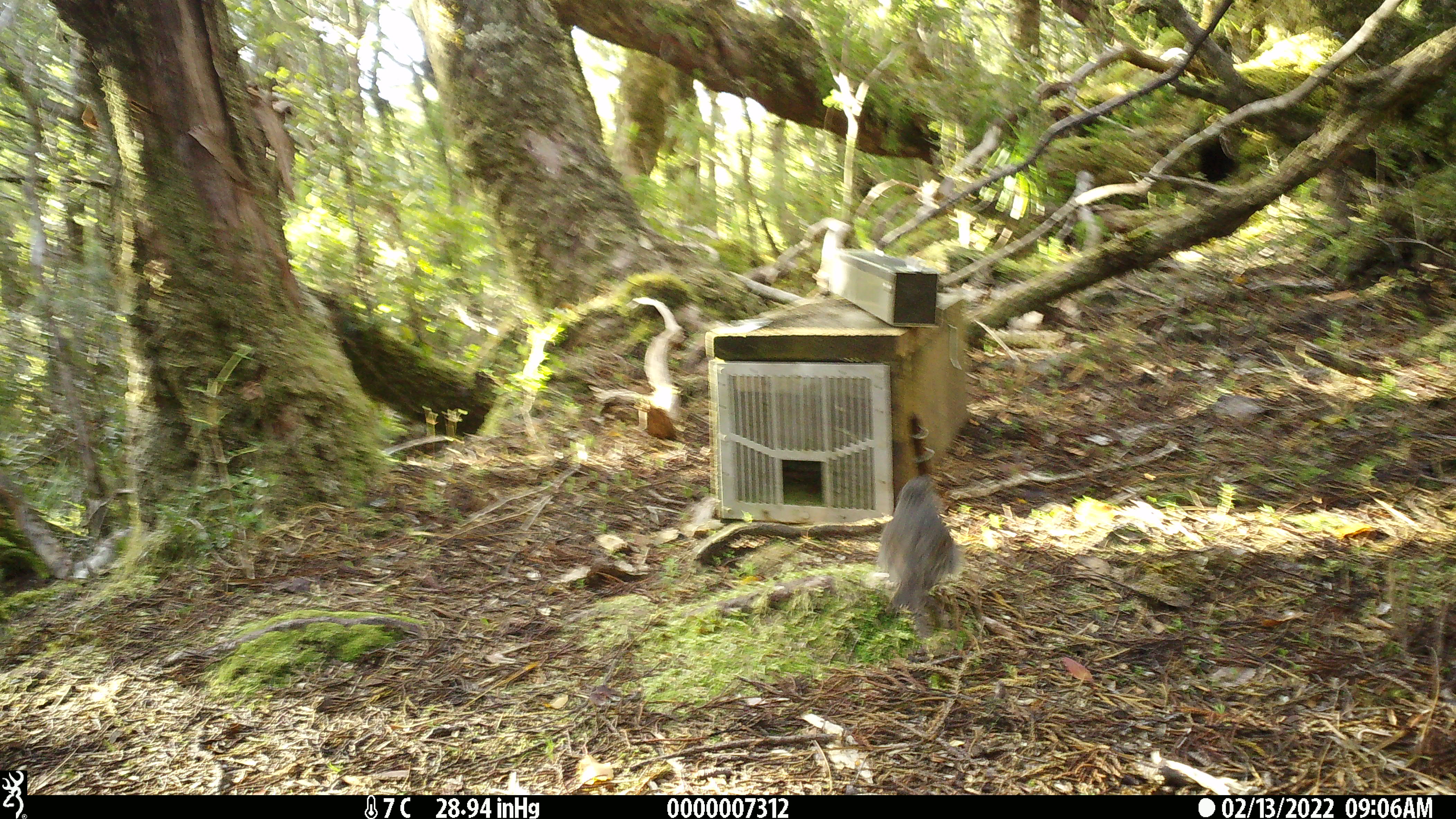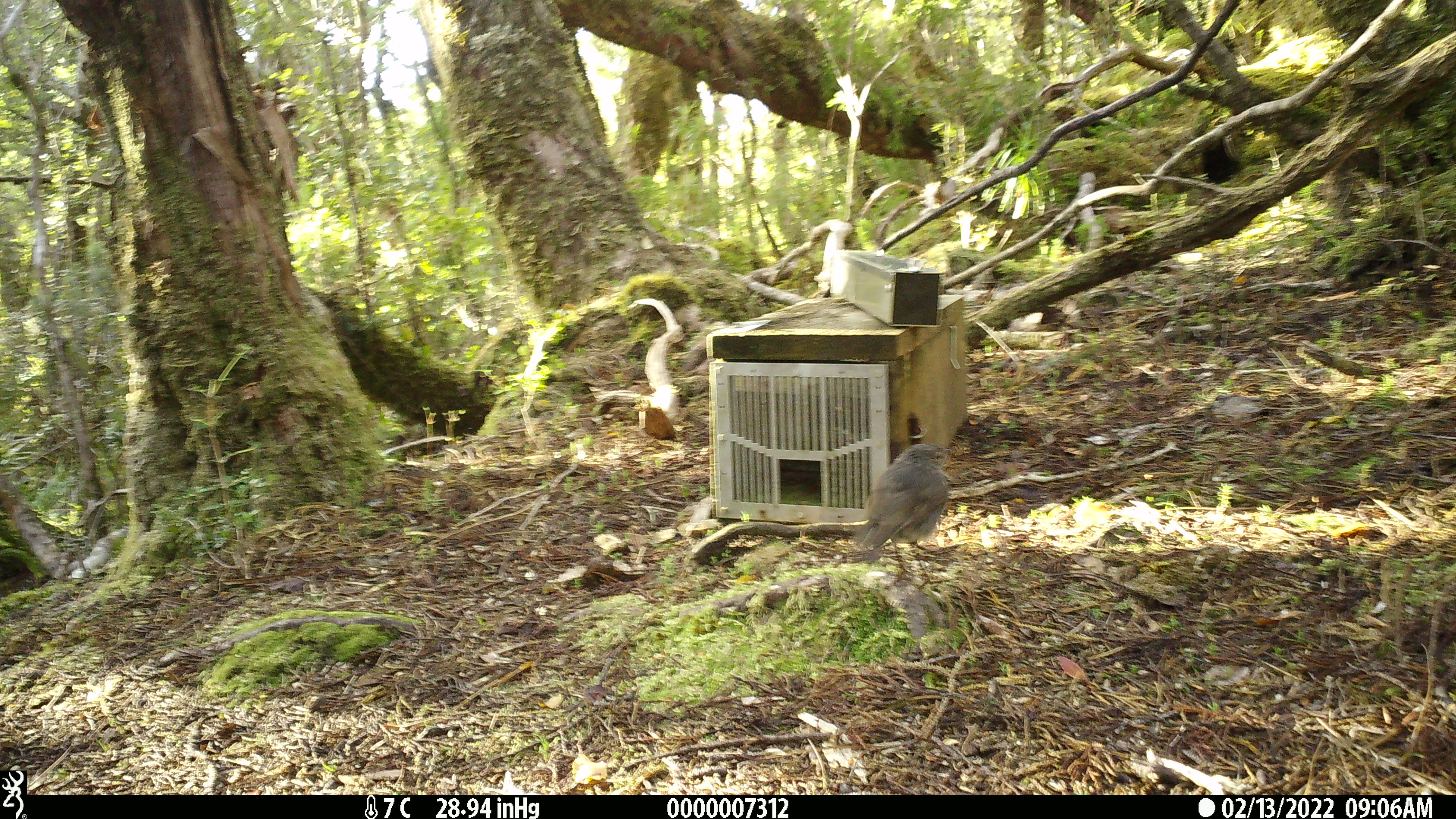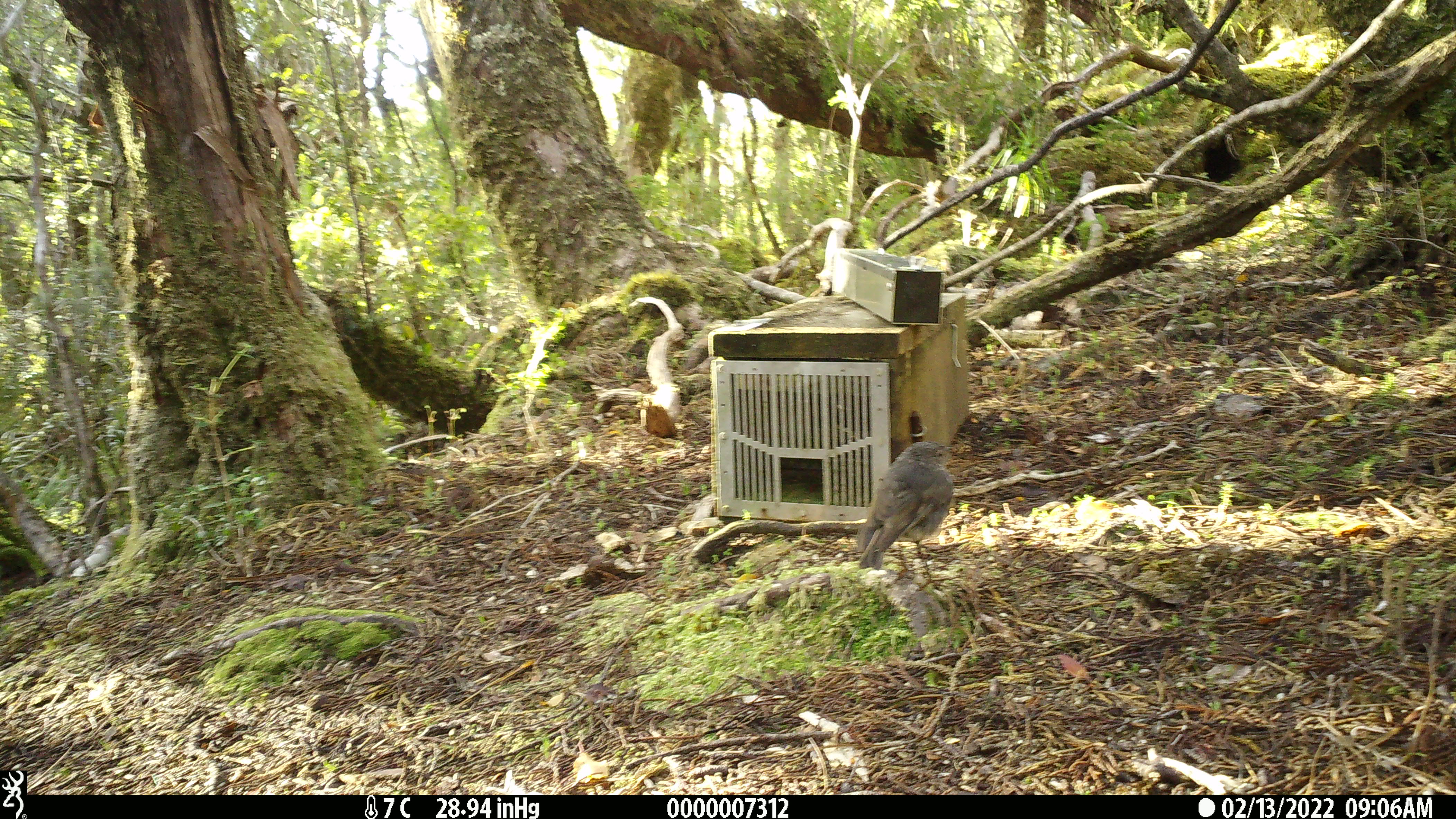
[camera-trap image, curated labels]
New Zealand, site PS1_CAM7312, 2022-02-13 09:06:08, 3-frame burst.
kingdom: Animalia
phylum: Chordata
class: Aves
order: Passeriformes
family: Petroicidae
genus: Petroica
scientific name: Petroica australis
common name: new zealand robin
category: robin